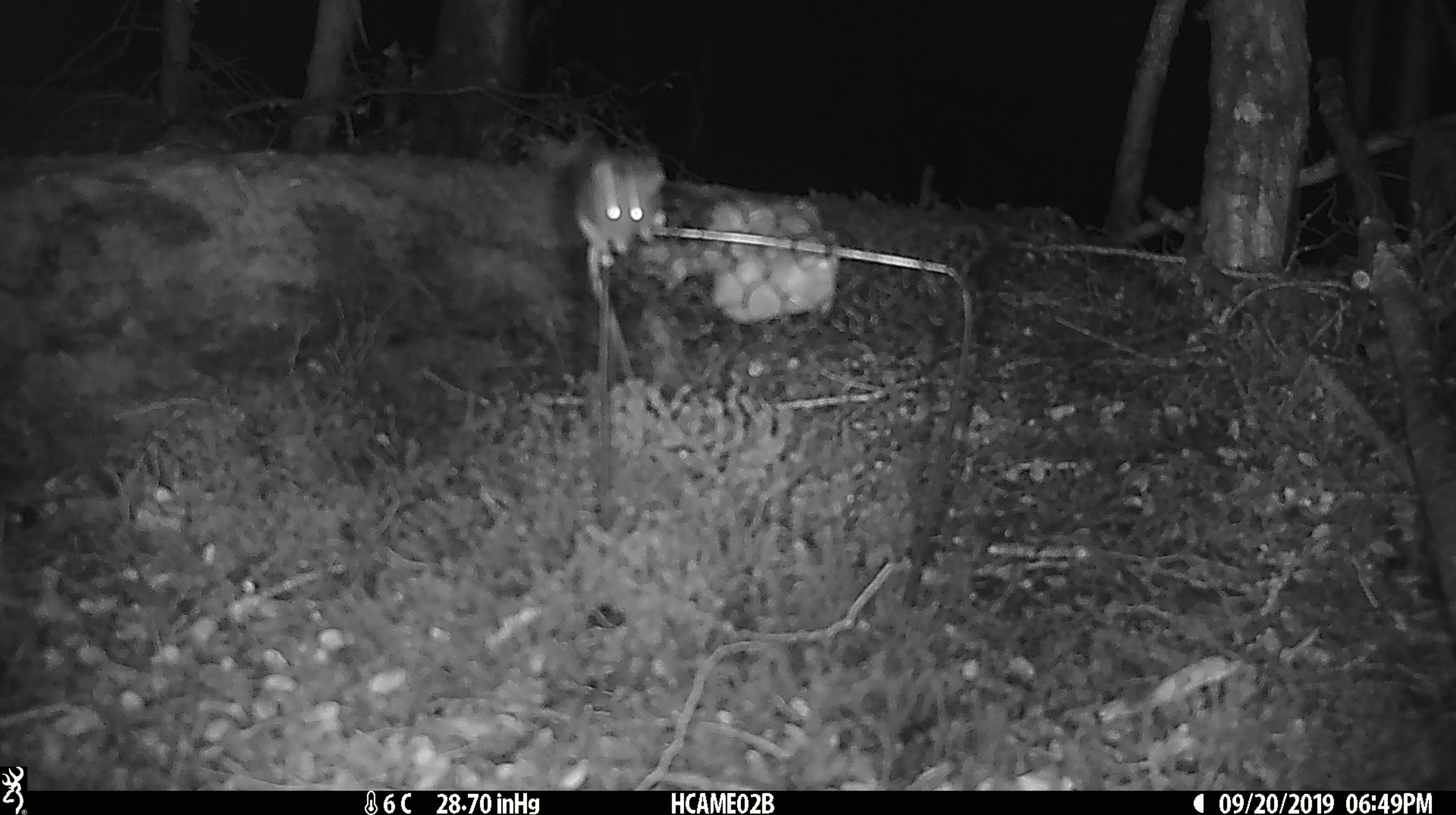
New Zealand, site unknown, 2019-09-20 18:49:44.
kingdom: Animalia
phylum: Chordata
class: Mammalia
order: Rodentia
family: Muridae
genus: Mus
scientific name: Mus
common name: mouse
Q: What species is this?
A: Mouse (Mus).